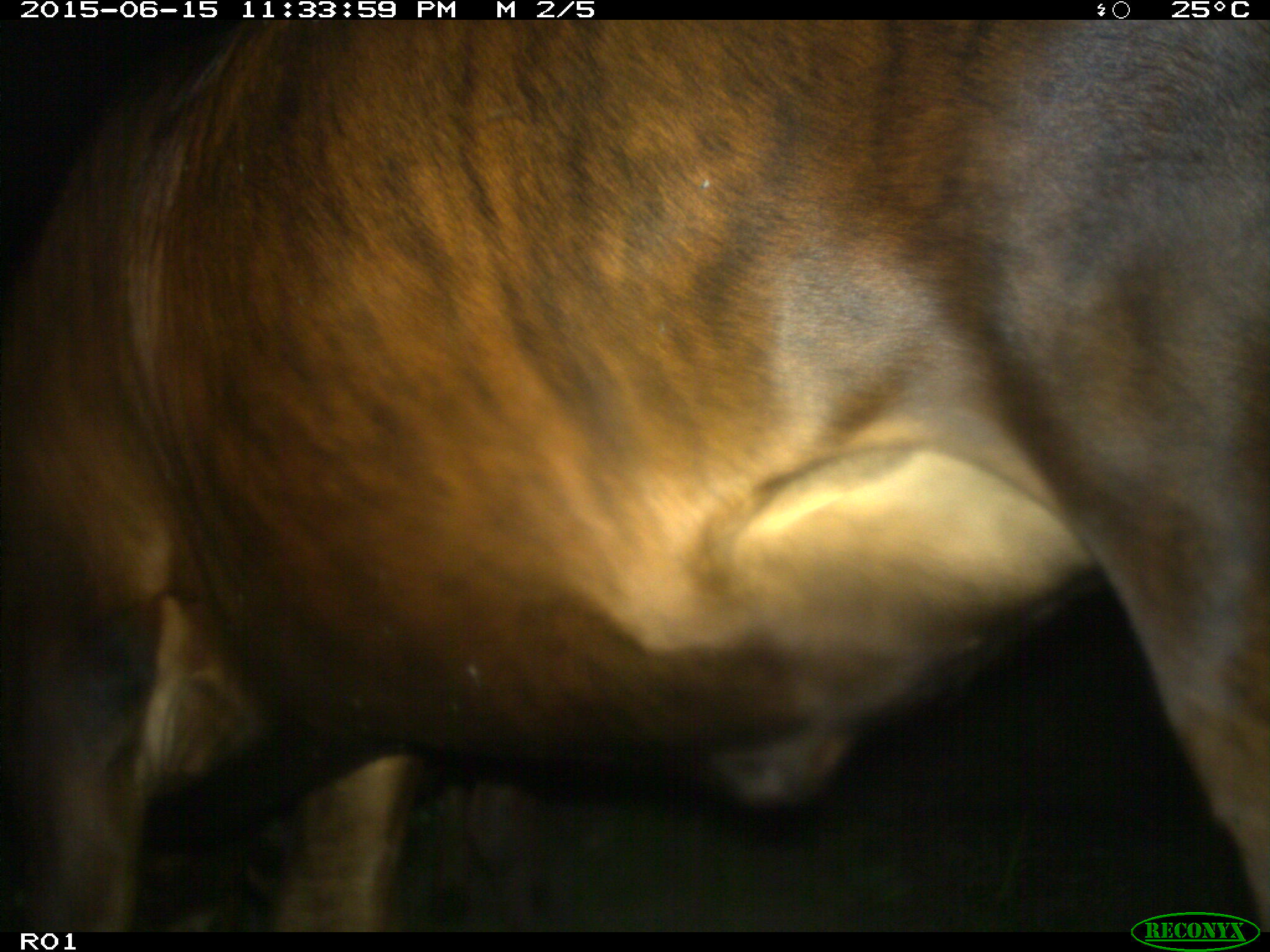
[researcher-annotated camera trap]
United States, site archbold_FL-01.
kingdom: Animalia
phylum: Chordata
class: Mammalia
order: Artiodactyla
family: Bovidae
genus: Bos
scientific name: Bos taurus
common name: domestic cow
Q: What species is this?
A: Bos taurus (domestic cow).